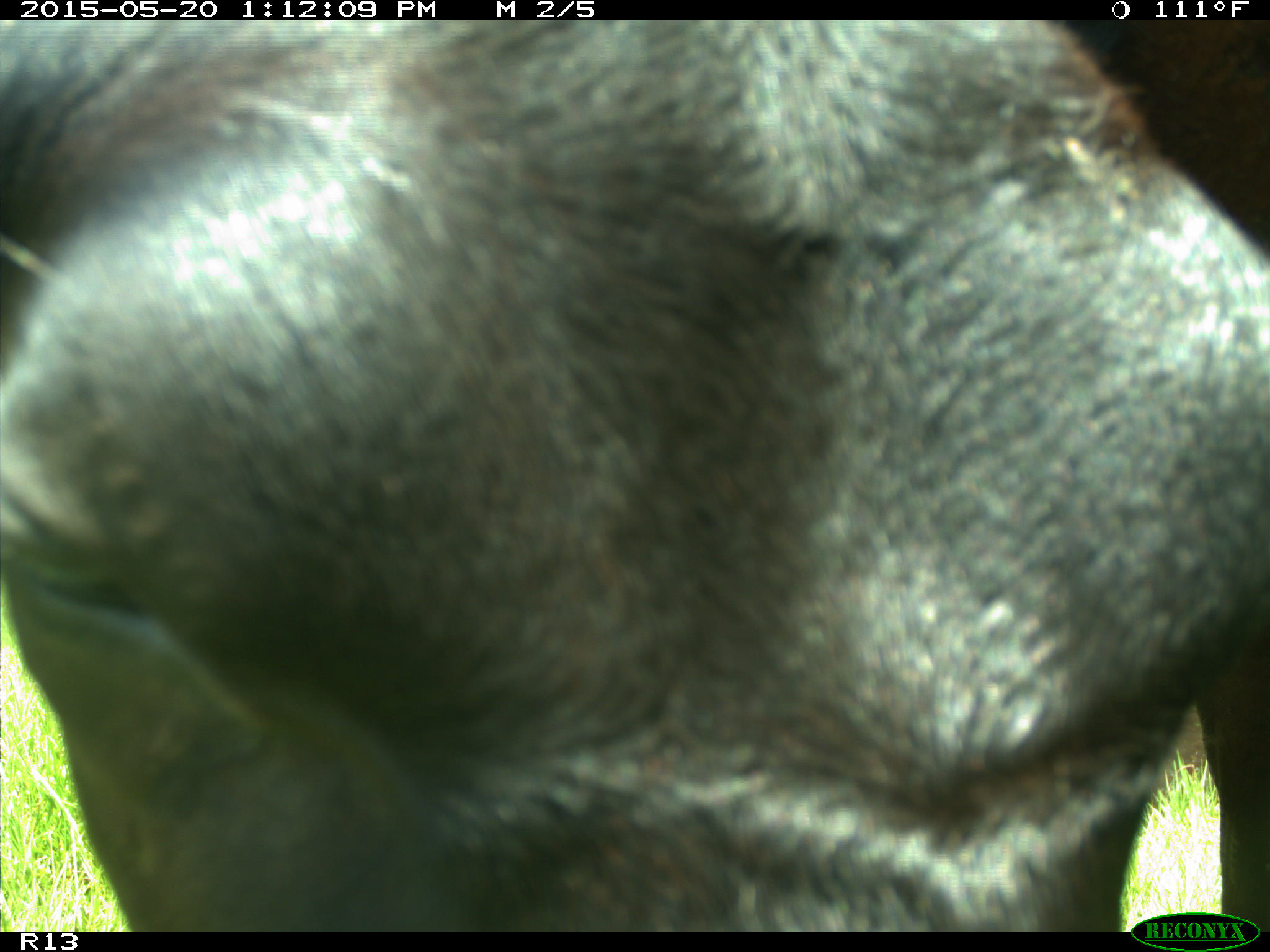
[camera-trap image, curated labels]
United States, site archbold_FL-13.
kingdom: Animalia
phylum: Chordata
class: Mammalia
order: Artiodactyla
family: Bovidae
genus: Bos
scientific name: Bos taurus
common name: domestic cow